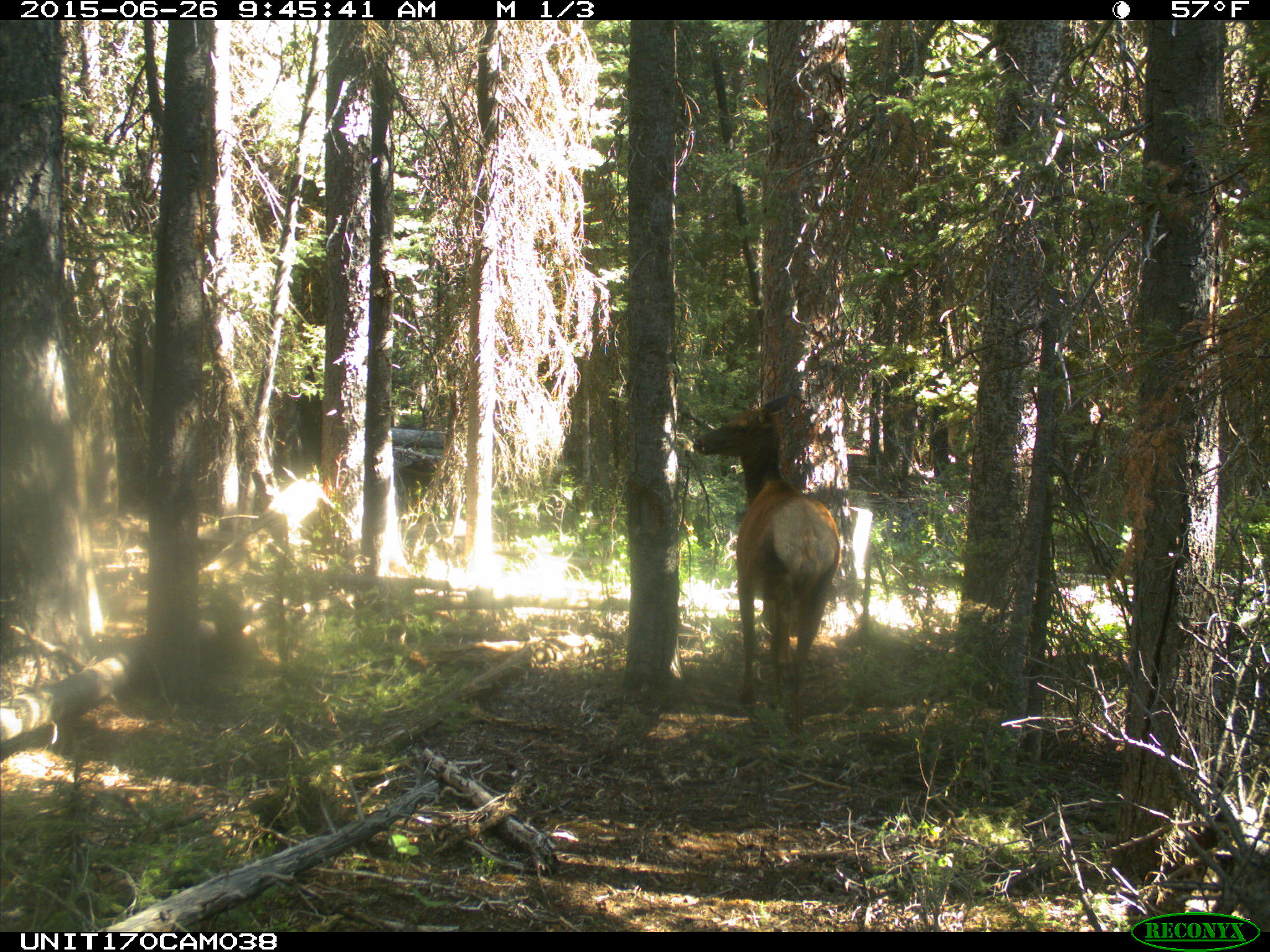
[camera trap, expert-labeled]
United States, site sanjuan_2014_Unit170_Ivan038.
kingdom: Animalia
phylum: Chordata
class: Mammalia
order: Artiodactyla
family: Cervidae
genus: Cervus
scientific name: Cervus elaphus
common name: red deer